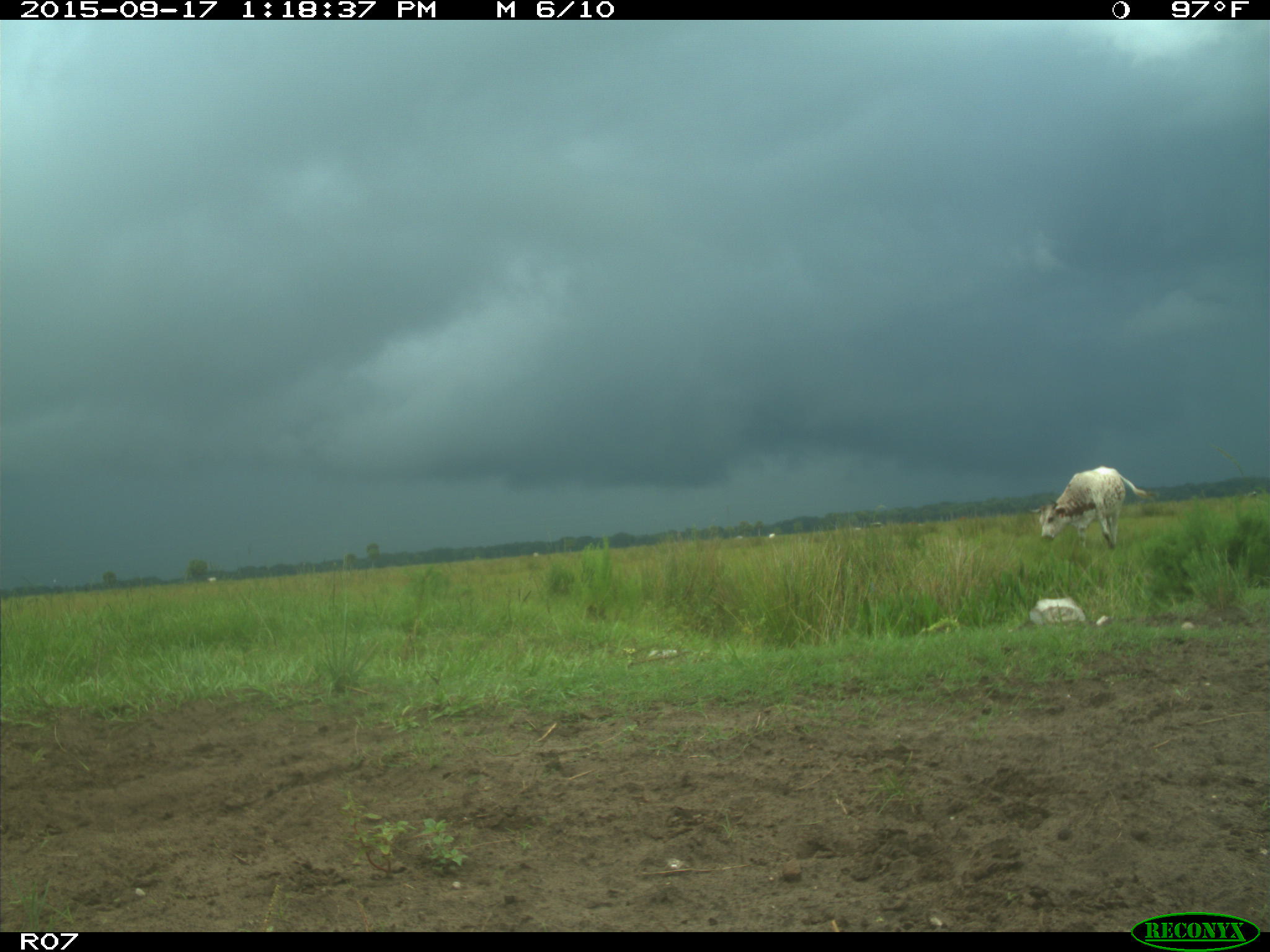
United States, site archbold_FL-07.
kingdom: Animalia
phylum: Chordata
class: Mammalia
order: Artiodactyla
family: Bovidae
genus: Bos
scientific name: Bos taurus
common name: domestic cow